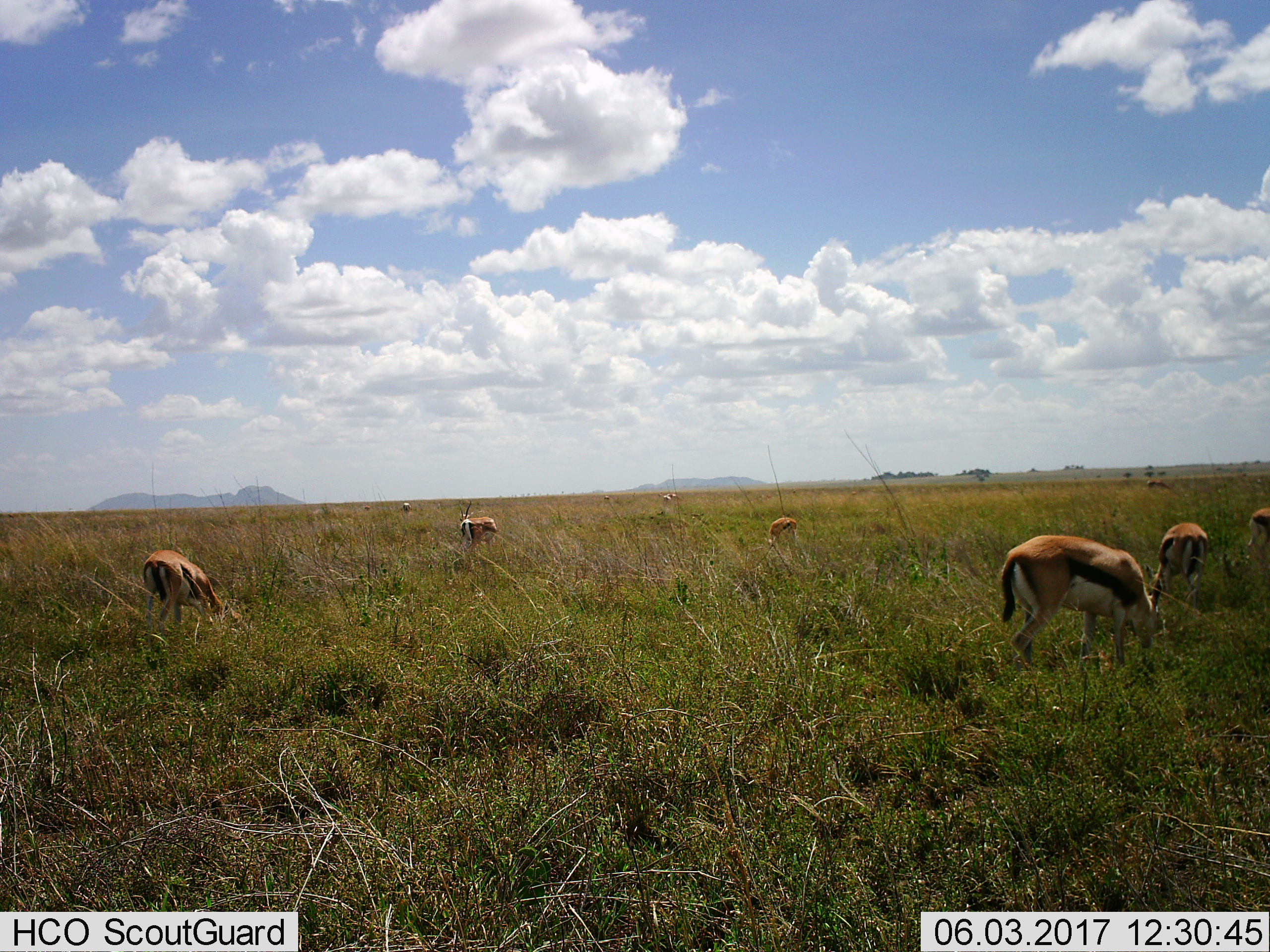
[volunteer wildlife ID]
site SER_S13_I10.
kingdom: Animalia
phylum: Chordata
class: Mammalia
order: Artiodactyla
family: Bovidae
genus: Eudorcas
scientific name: Eudorcas thomsonii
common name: thomson's gazelle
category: gazellethomsons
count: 7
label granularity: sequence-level